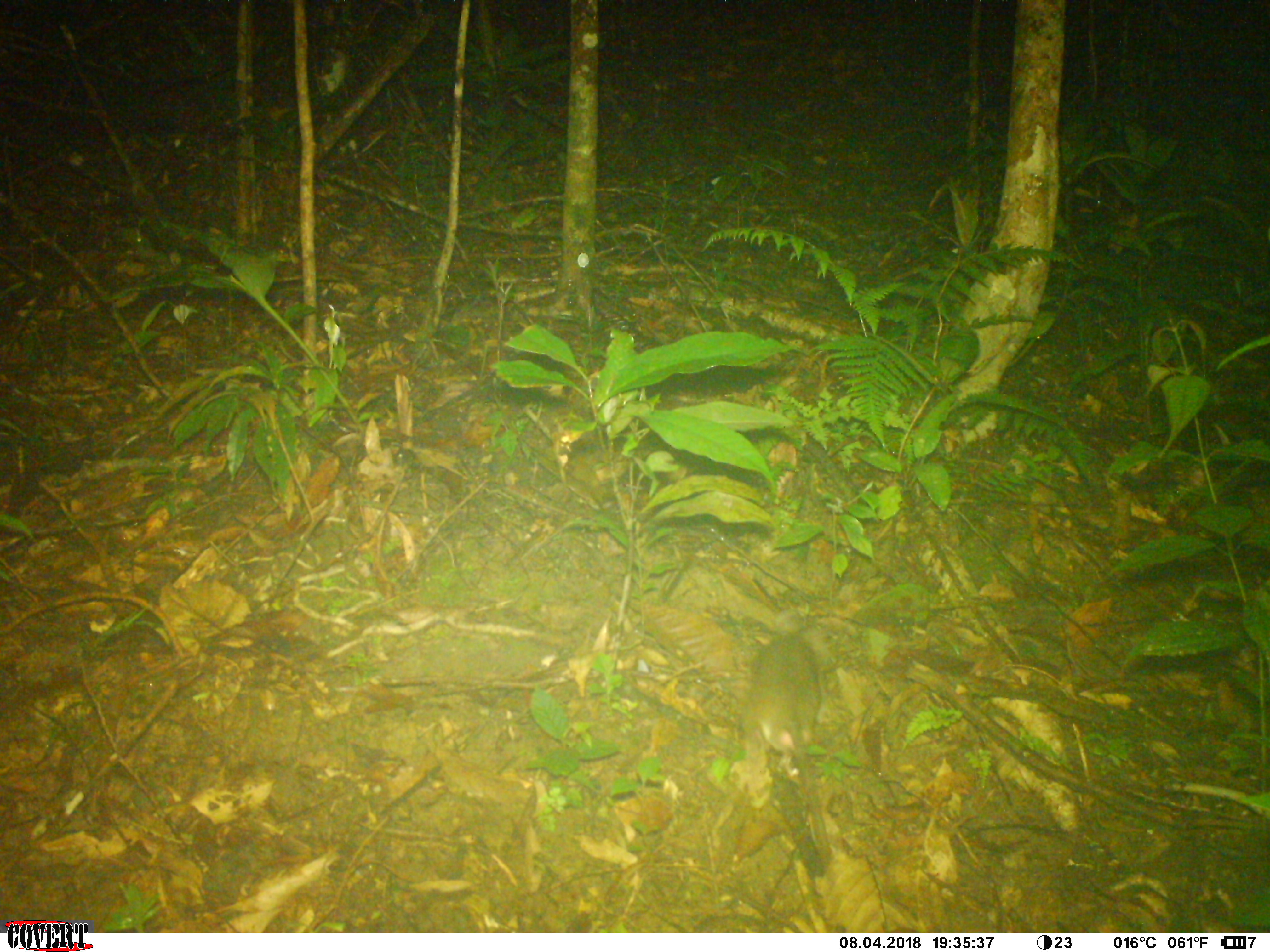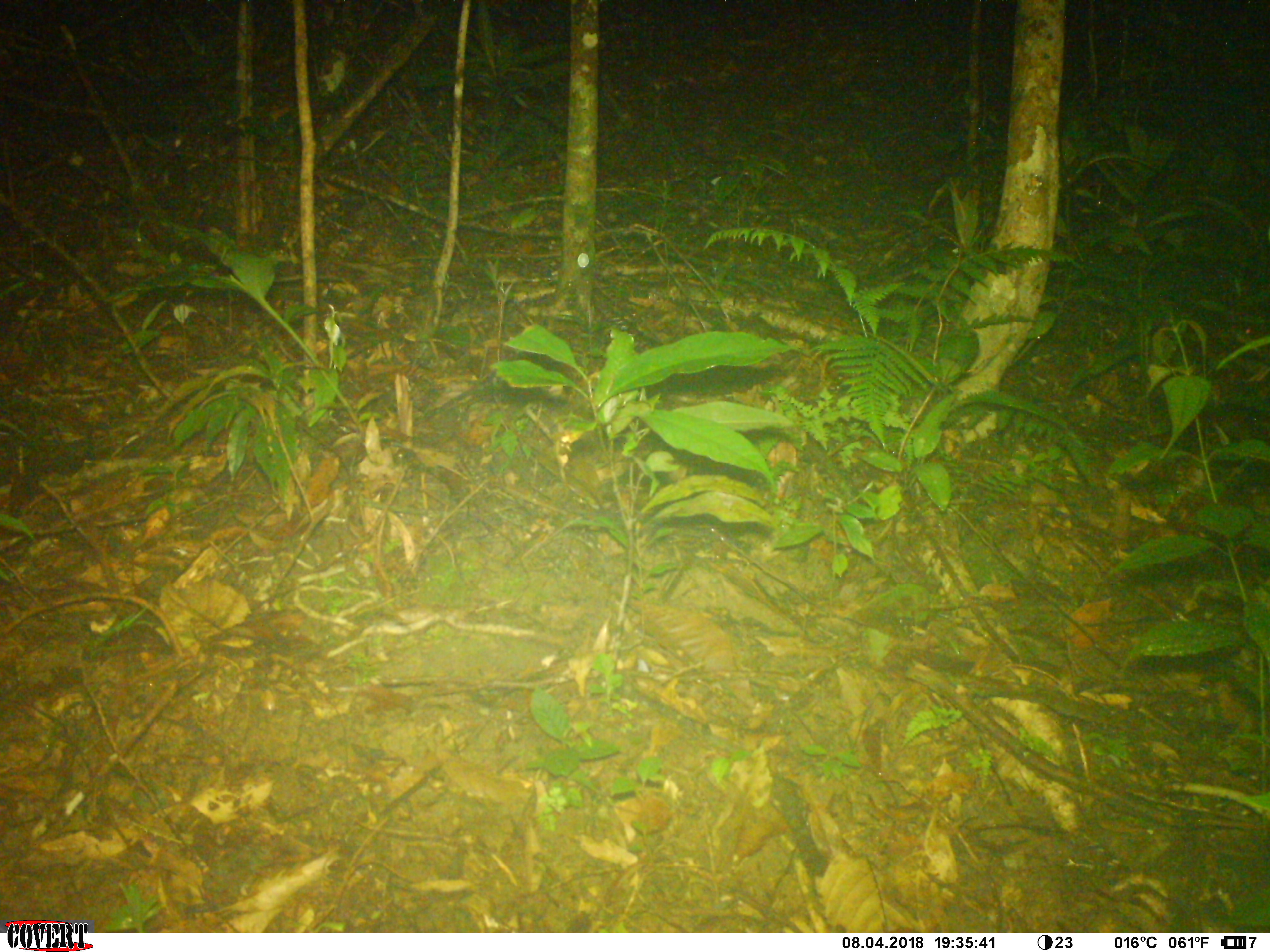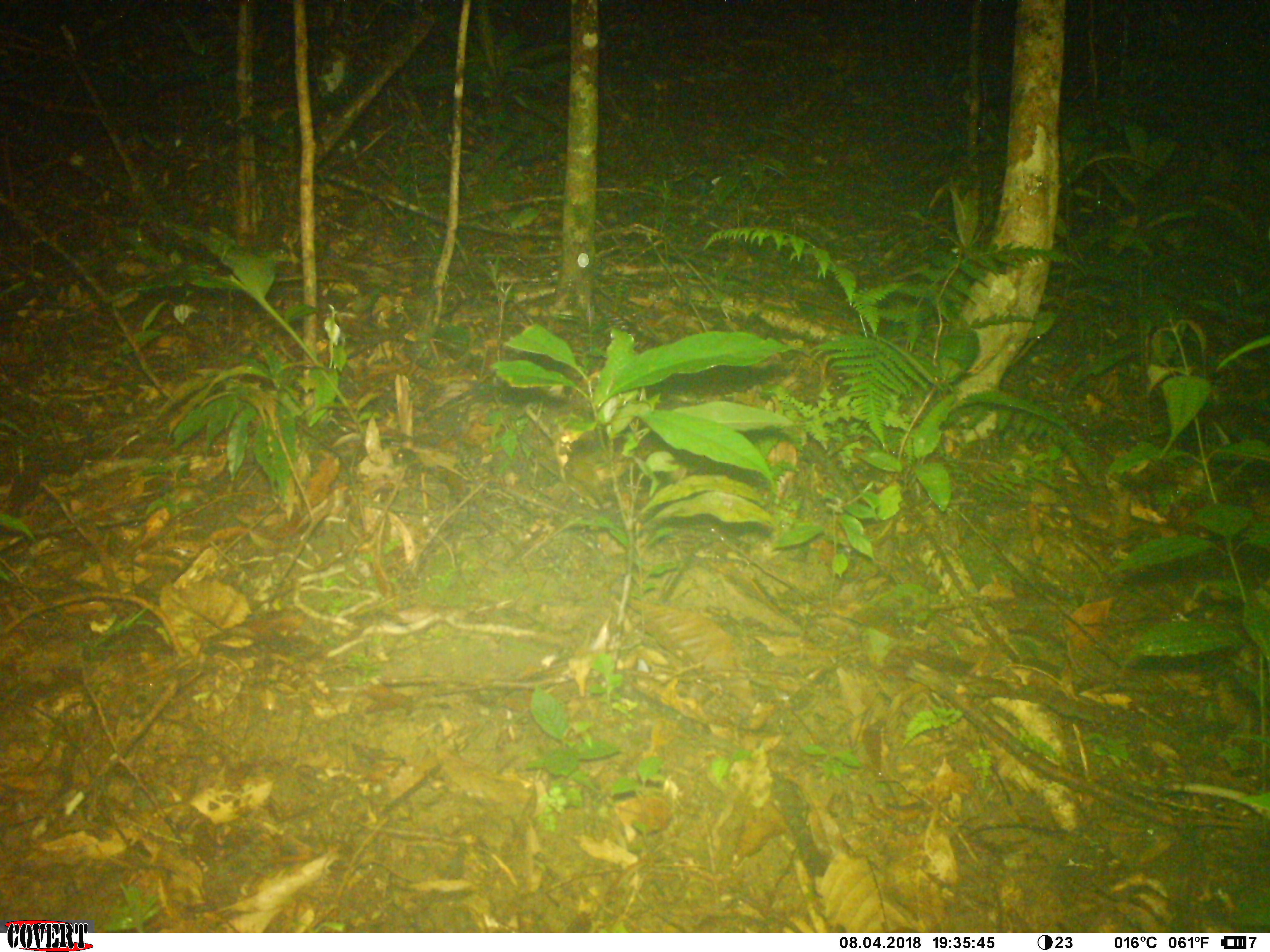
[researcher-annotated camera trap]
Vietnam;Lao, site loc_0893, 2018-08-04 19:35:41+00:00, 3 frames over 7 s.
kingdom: Animalia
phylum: Chordata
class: Mammalia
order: Rodentia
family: Muridae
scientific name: Muridae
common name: old-world mice and rats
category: unidentified murid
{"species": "unidentified murid (old-world mice and rats) (Muridae)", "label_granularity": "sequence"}